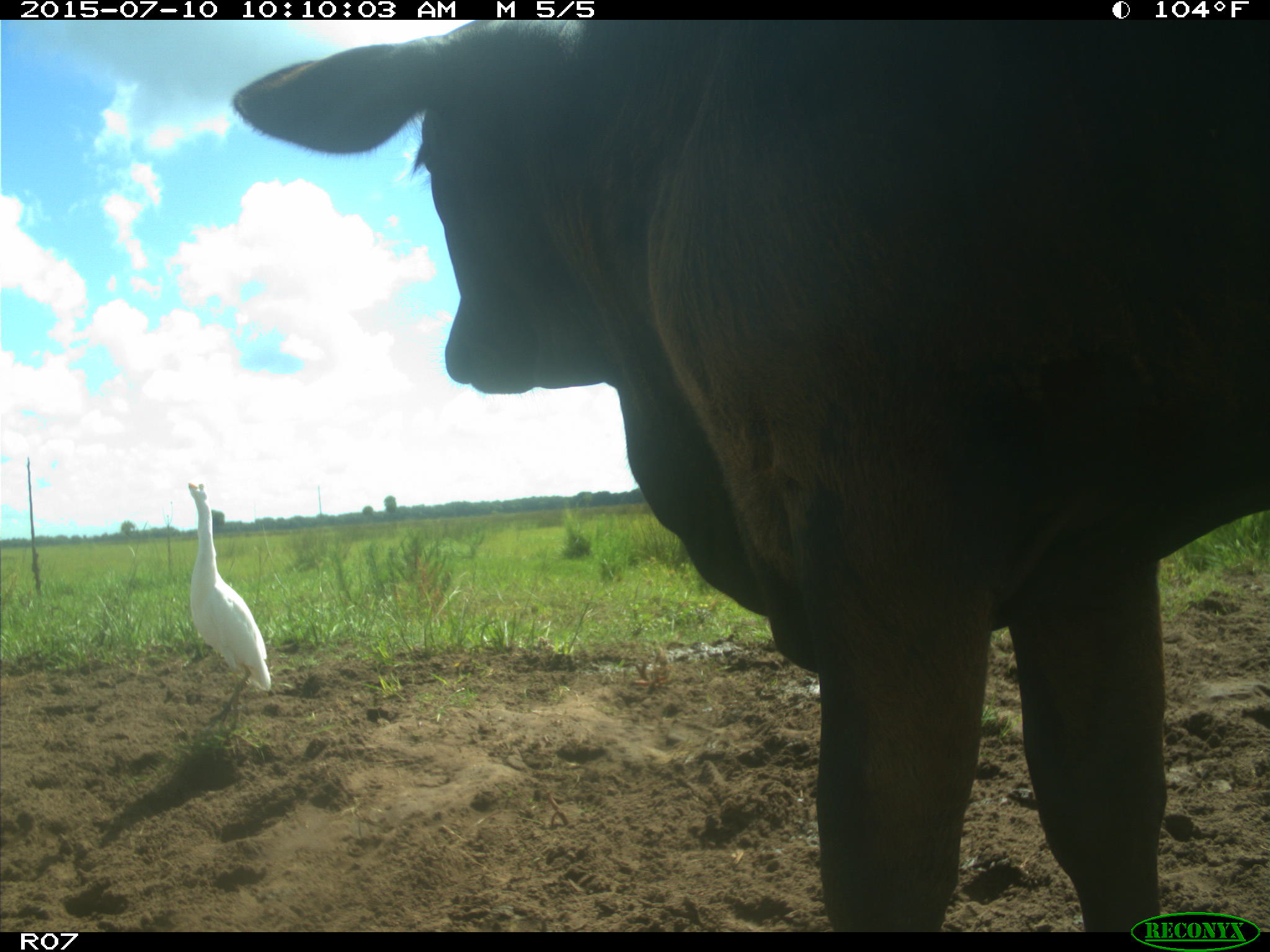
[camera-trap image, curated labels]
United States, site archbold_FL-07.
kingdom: Animalia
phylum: Chordata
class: Mammalia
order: Artiodactyla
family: Bovidae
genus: Bos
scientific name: Bos taurus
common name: domestic cow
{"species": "Bos taurus (domestic cow)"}